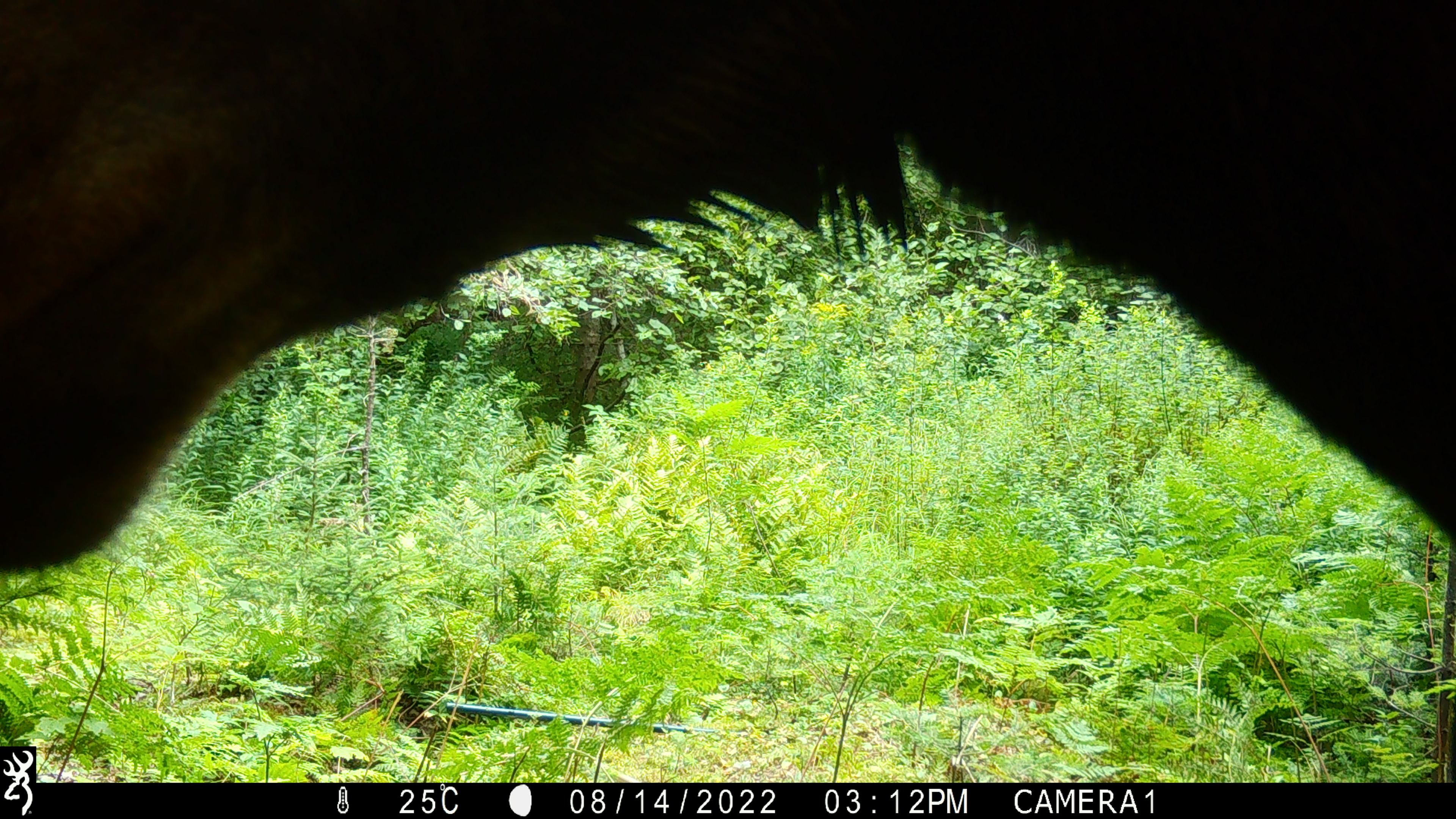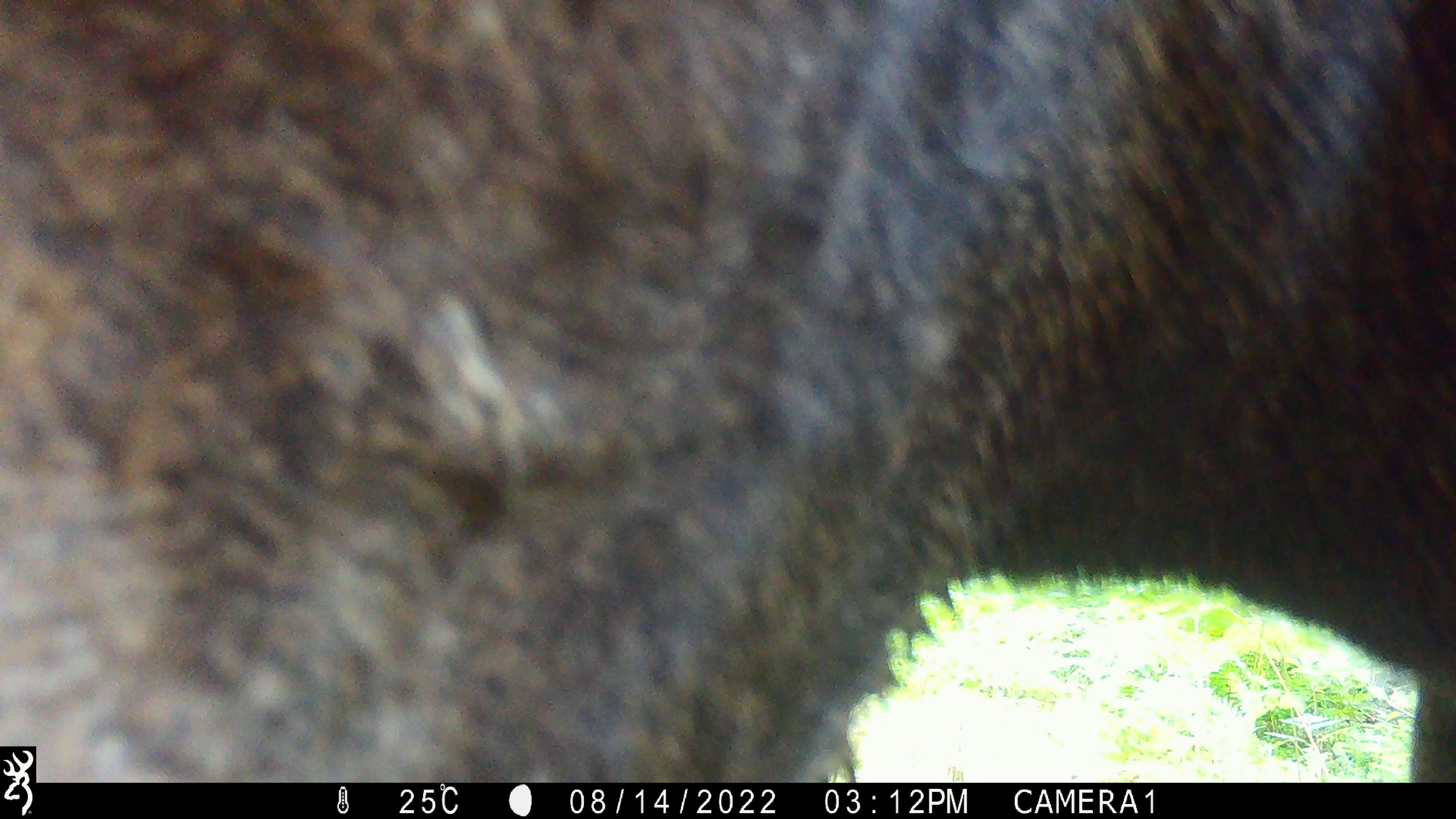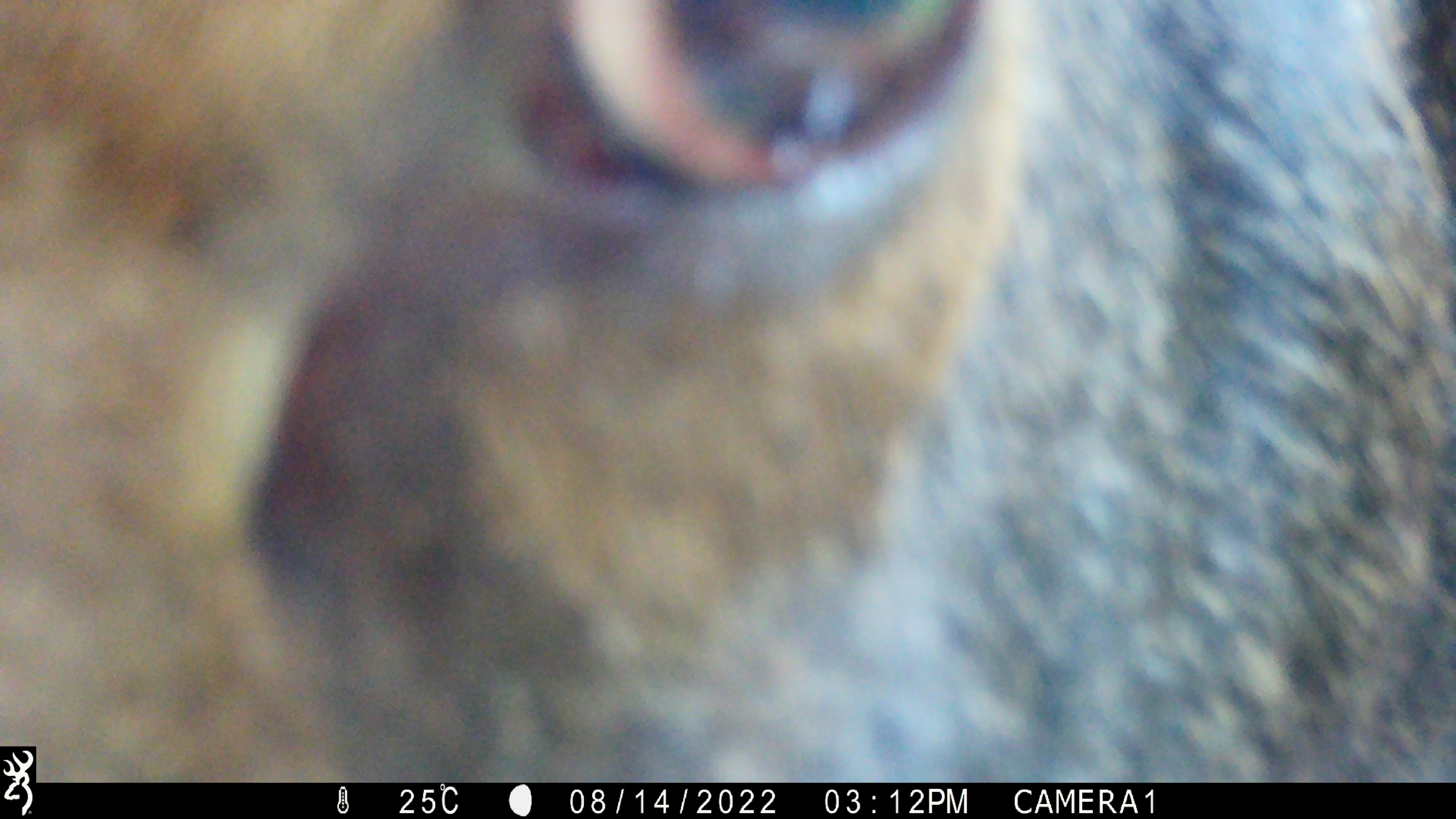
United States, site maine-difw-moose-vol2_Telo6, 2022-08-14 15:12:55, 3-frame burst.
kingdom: Animalia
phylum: Chordata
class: Mammalia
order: Artiodactyla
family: Cervidae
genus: Alces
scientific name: Alces alces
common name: moose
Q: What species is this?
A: Moose (Alces alces).